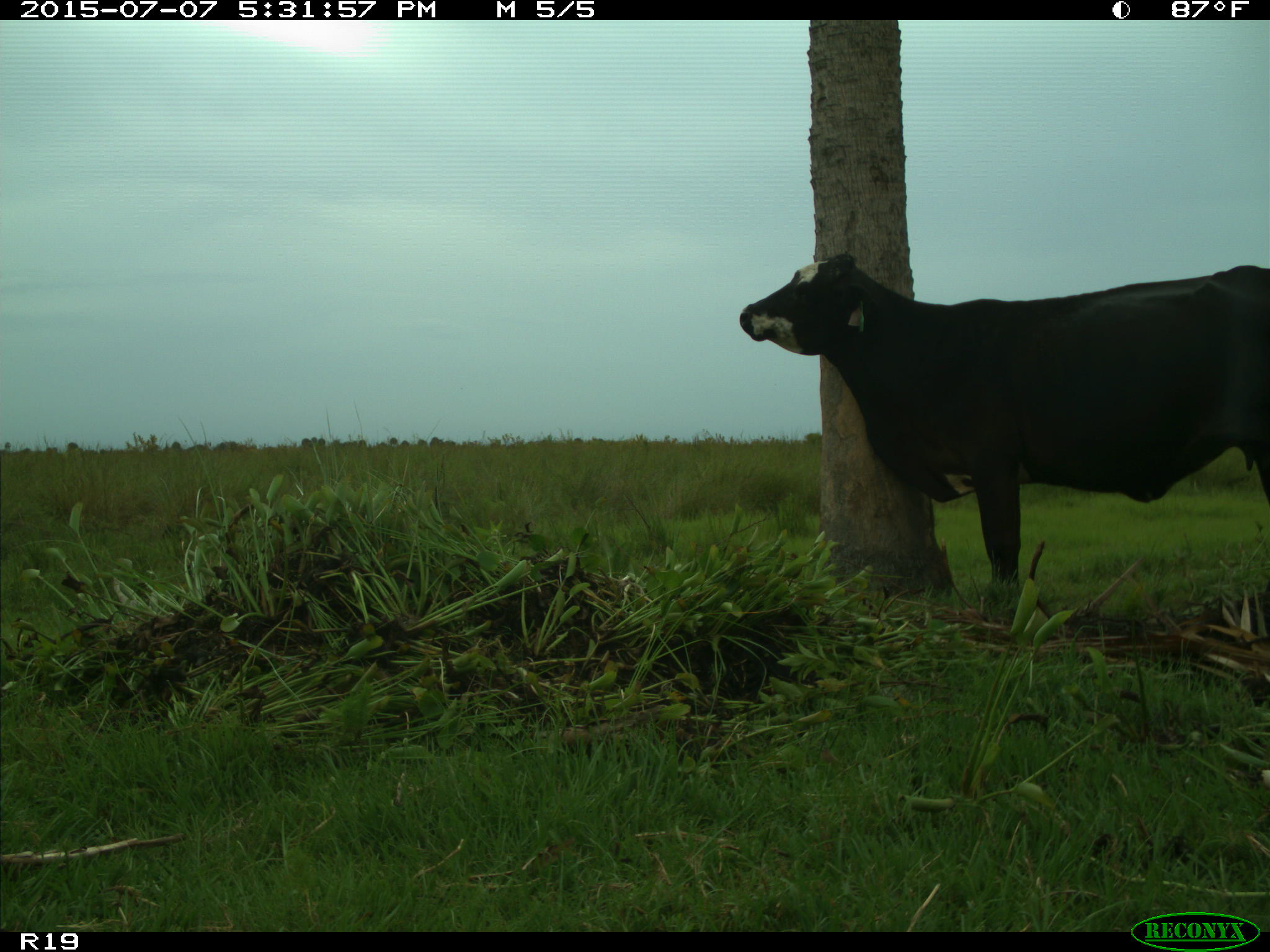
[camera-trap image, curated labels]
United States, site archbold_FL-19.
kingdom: Animalia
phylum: Chordata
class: Mammalia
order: Artiodactyla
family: Bovidae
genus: Bos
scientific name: Bos taurus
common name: domestic cow